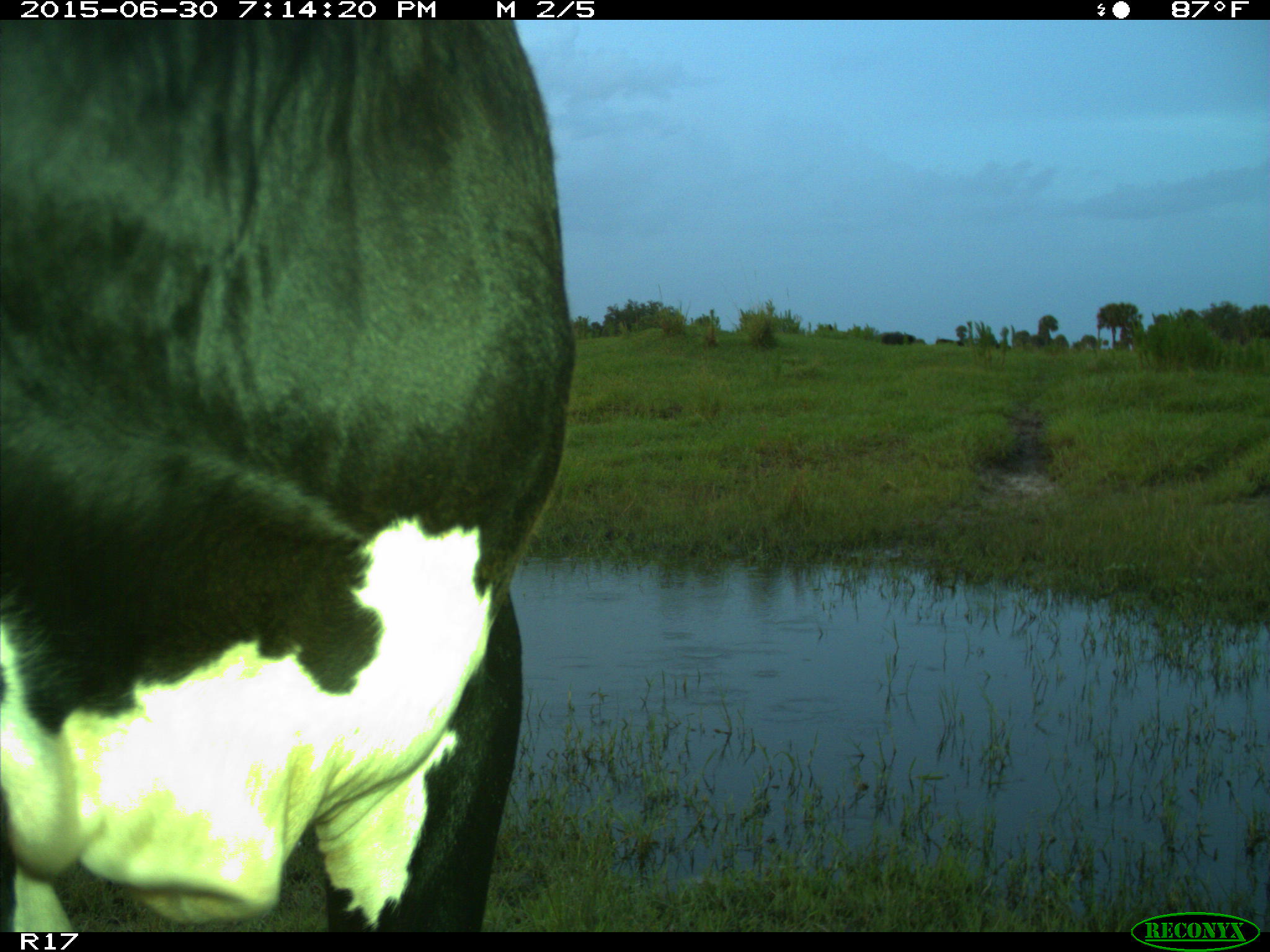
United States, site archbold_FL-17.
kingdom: Animalia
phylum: Chordata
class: Mammalia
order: Artiodactyla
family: Bovidae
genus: Bos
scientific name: Bos taurus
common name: domestic cow